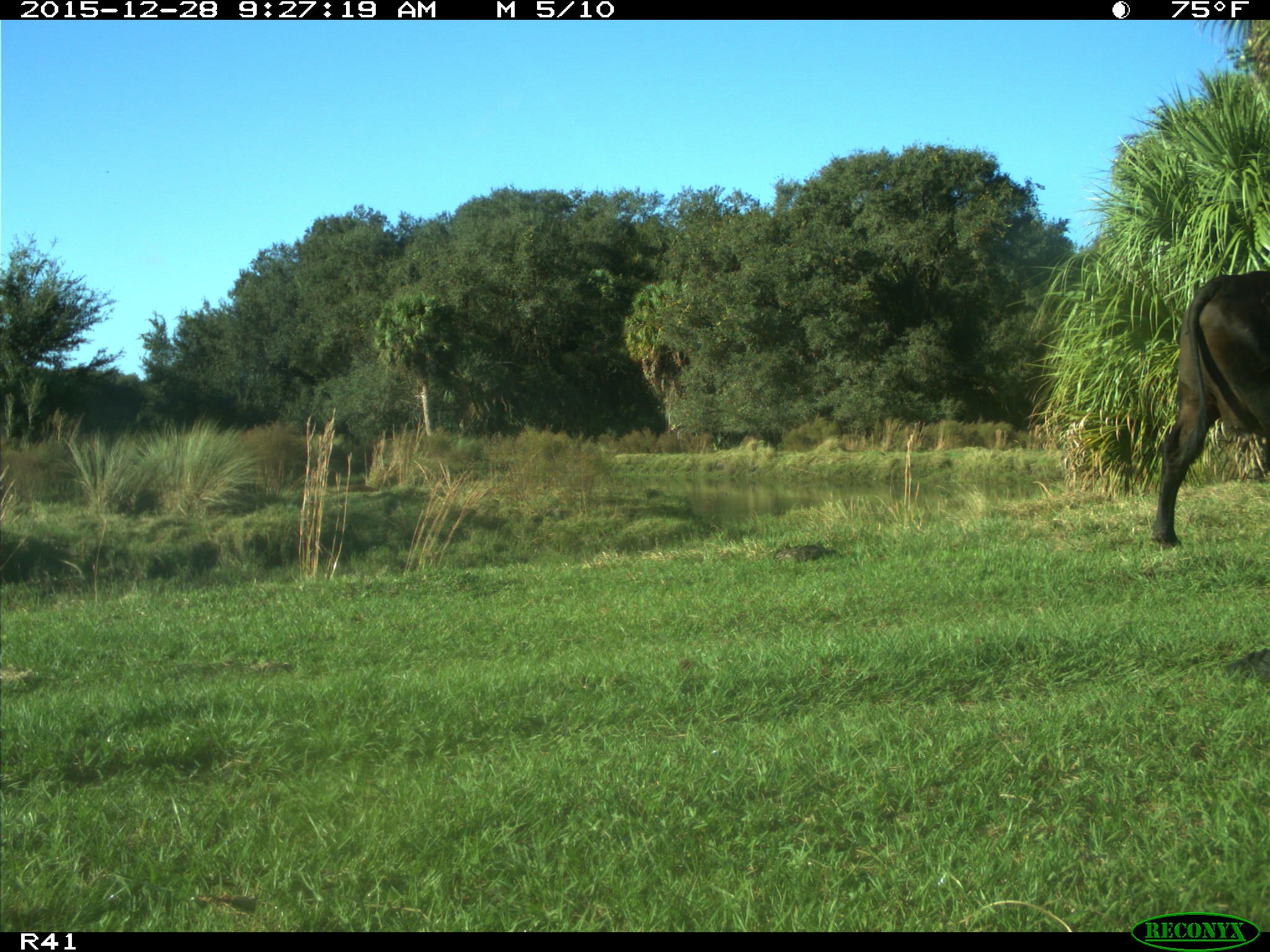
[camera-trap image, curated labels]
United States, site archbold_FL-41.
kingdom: Animalia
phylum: Chordata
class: Mammalia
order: Artiodactyla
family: Bovidae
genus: Bos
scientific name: Bos taurus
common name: domestic cow